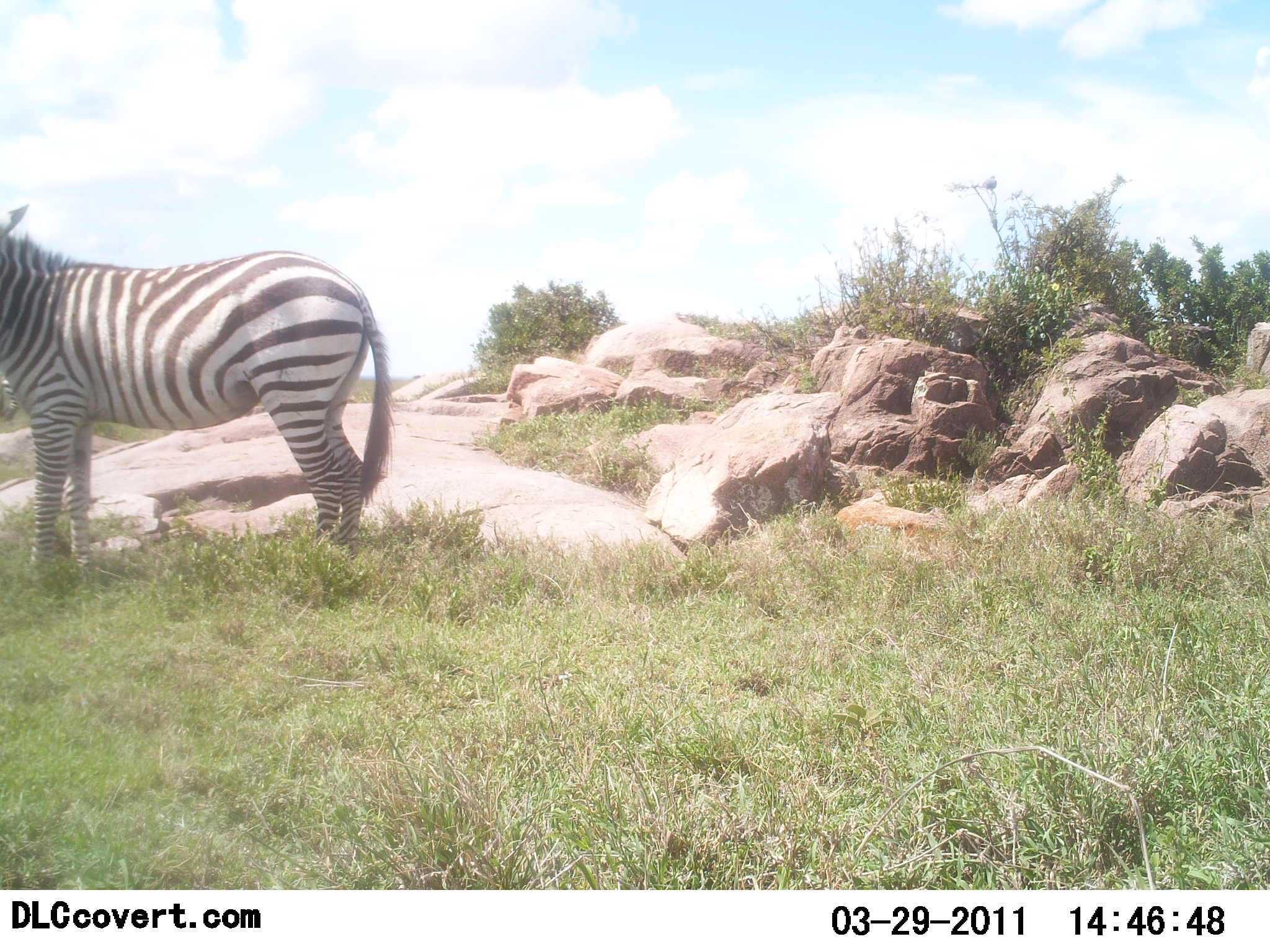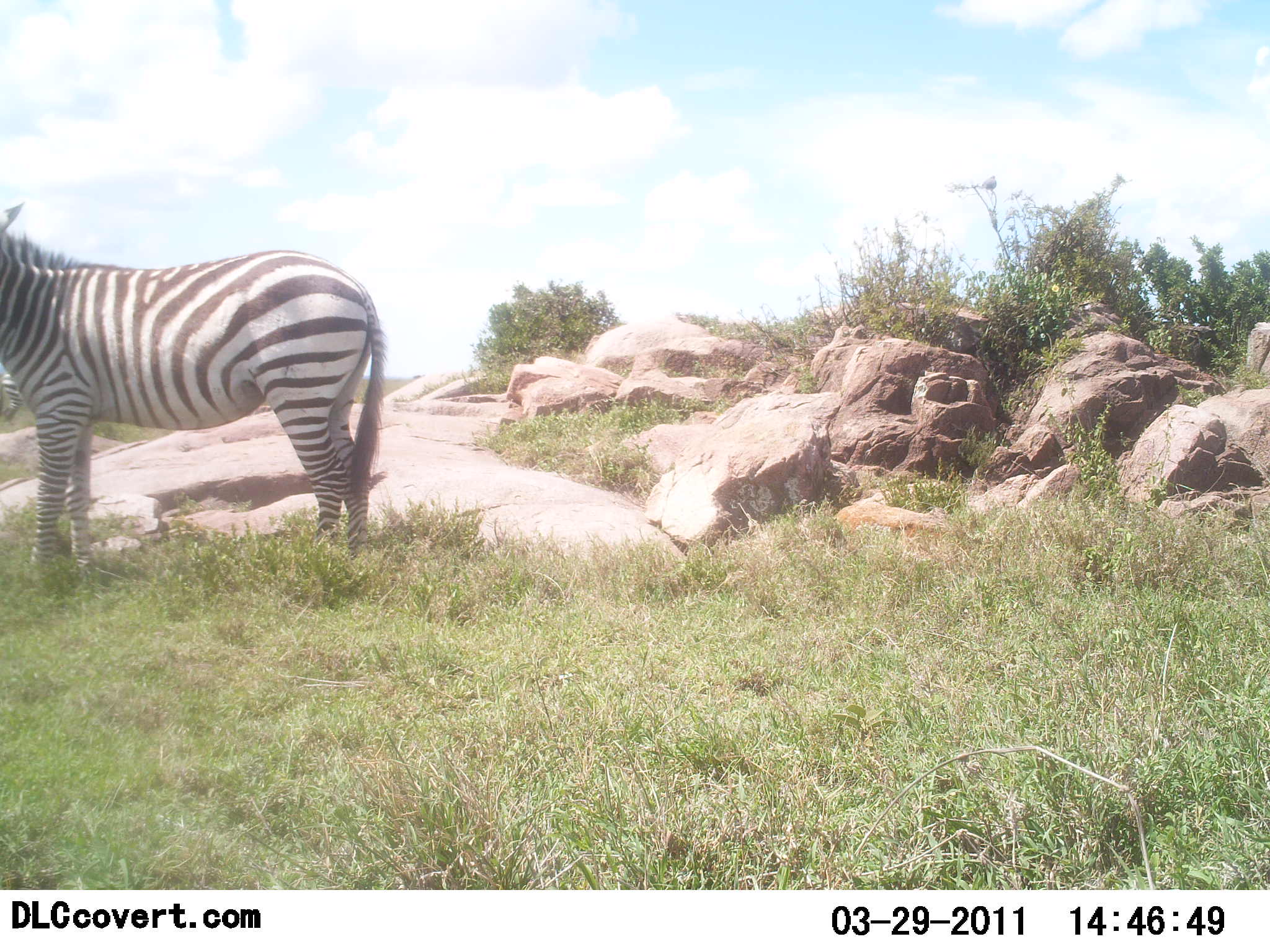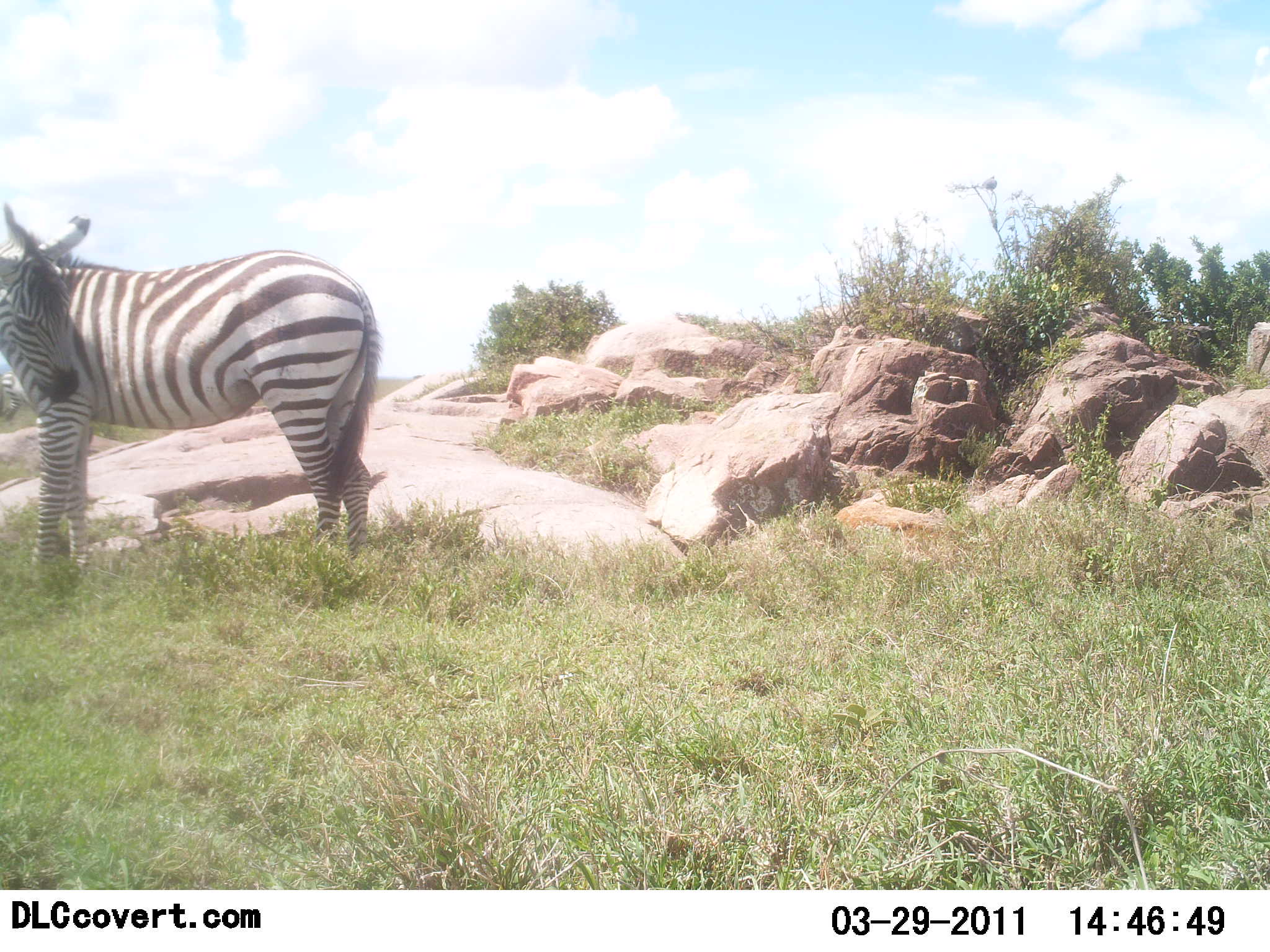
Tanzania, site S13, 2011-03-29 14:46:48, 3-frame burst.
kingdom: Animalia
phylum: Chordata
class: Mammalia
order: Perissodactyla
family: Equidae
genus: Equus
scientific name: Equus quagga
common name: plains zebra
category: zebra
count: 1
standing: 92%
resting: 0%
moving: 8%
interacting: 0%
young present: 0%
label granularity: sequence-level